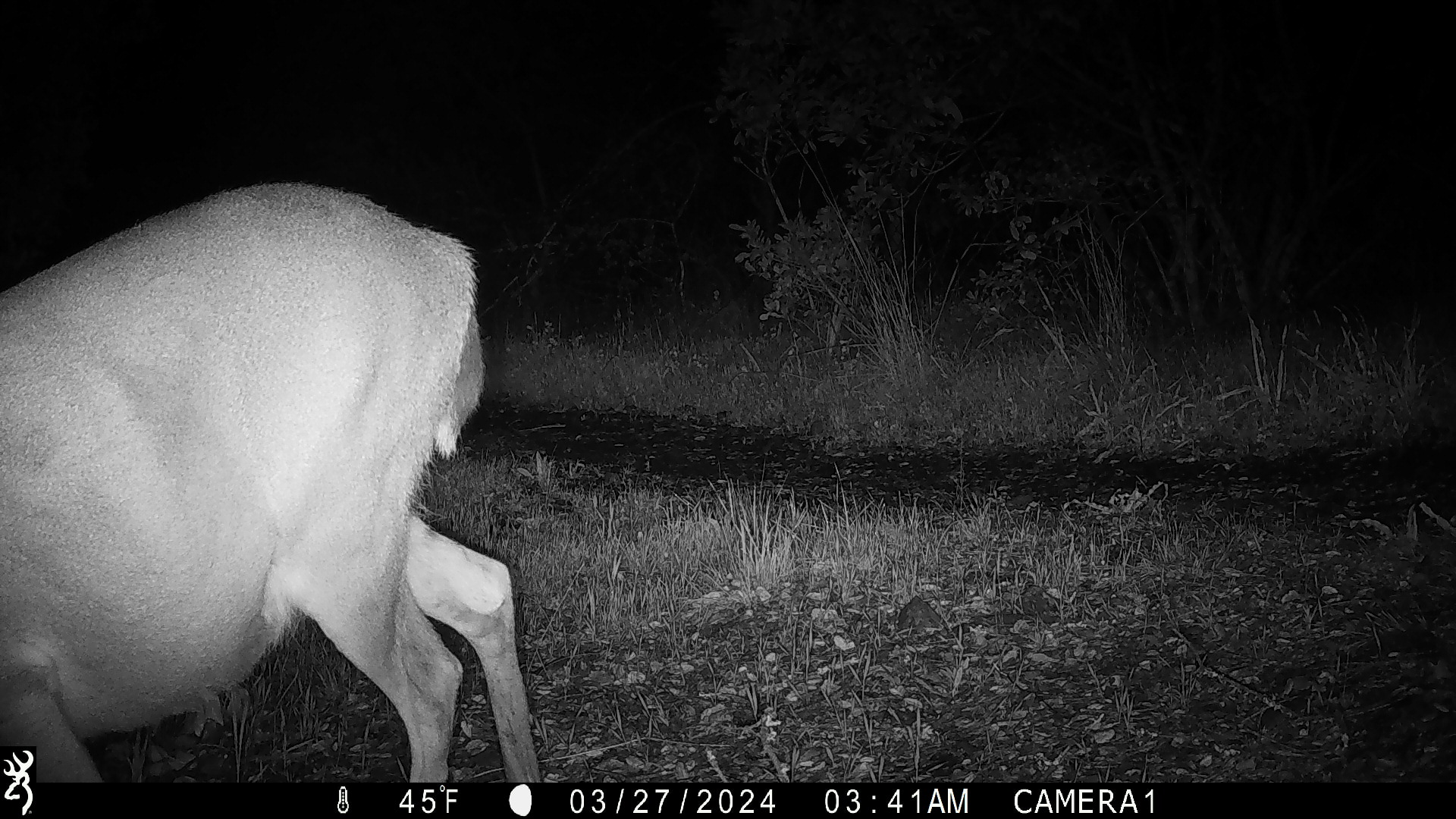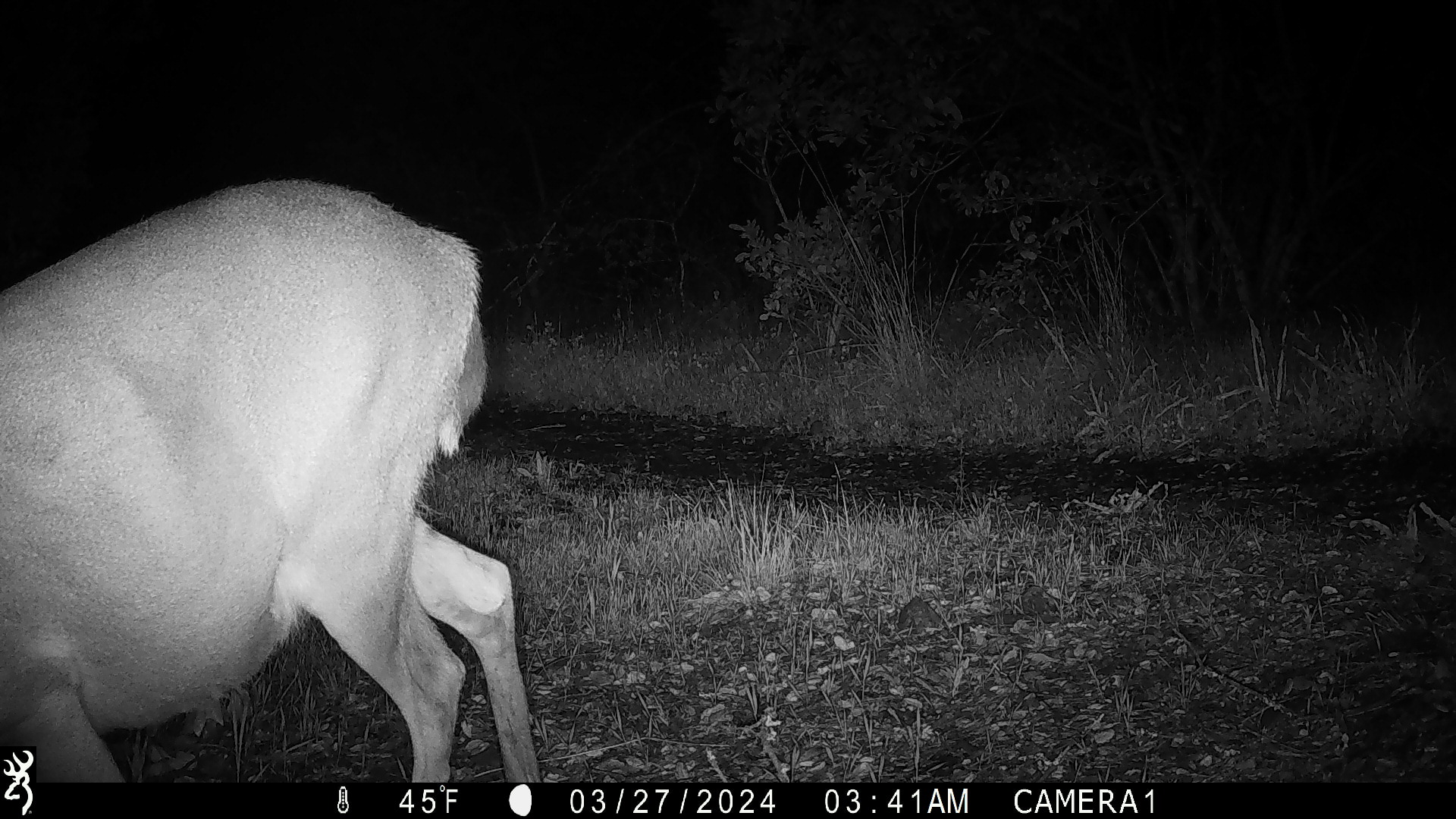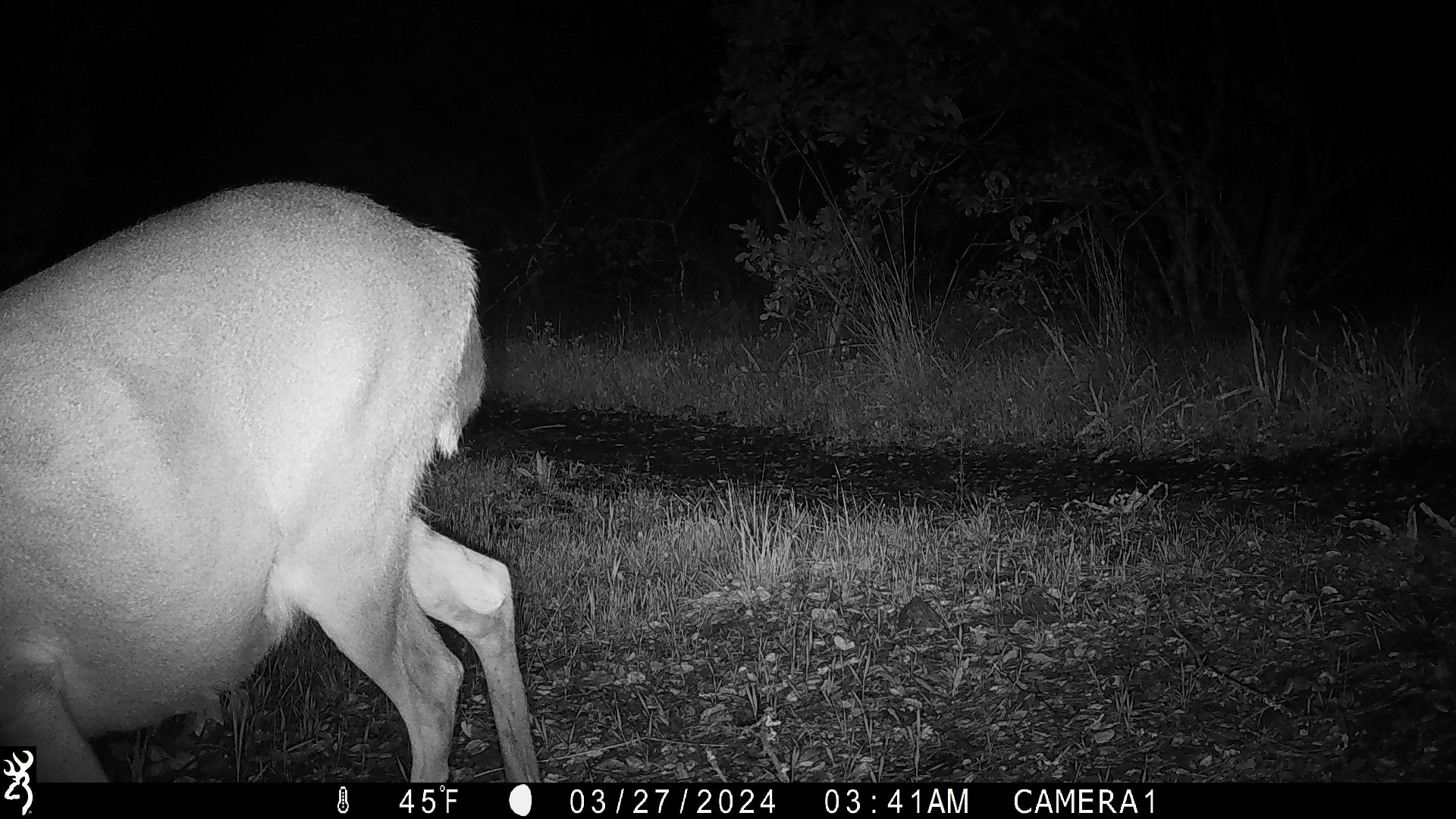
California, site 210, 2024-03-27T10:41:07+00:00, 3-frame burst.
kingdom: Animalia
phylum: Chordata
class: Mammalia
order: Artiodactyla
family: Cervidae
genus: Odocoileus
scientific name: Odocoileus hemionus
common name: mule deer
Mule deer (Odocoileus hemionus).